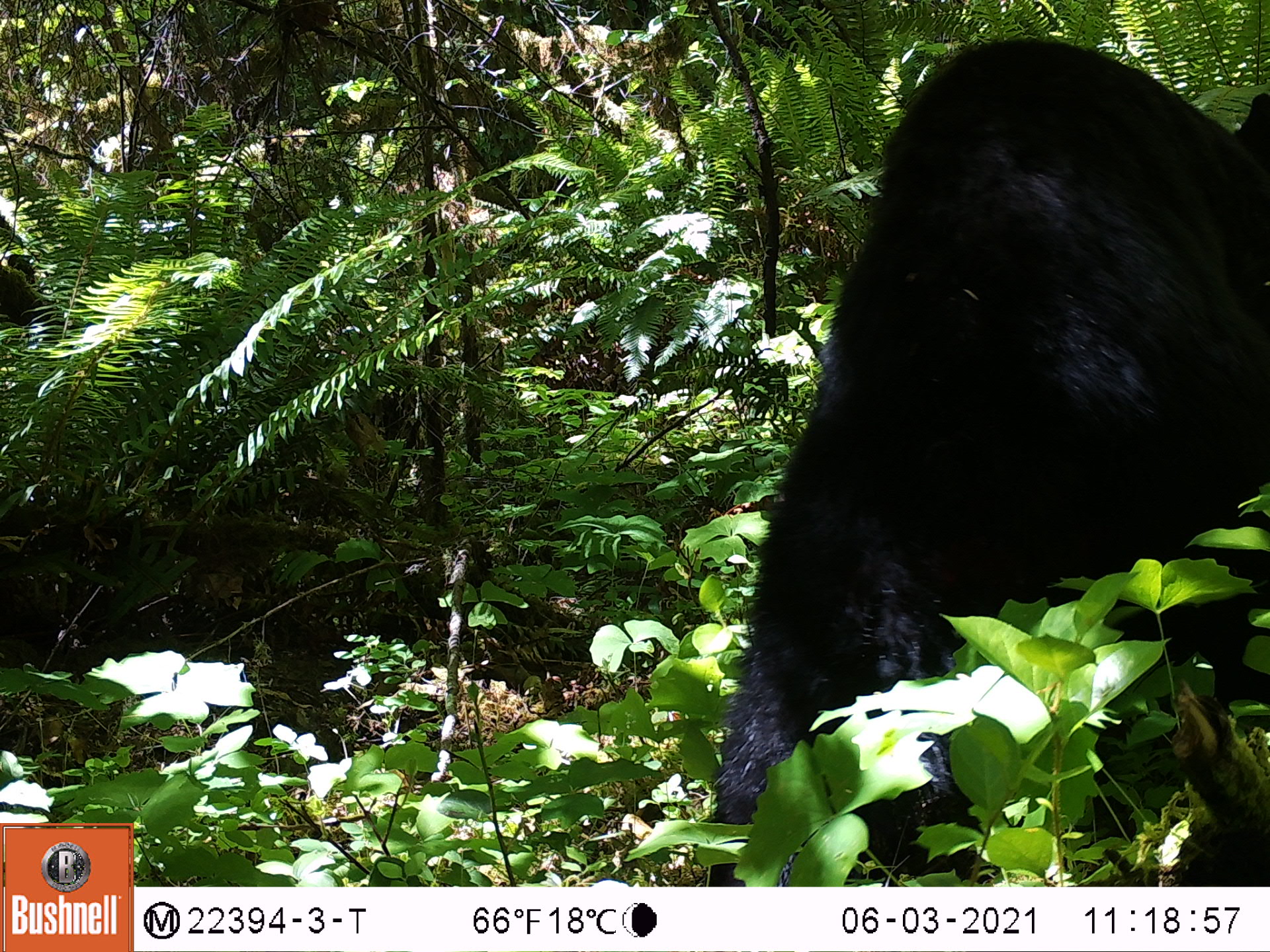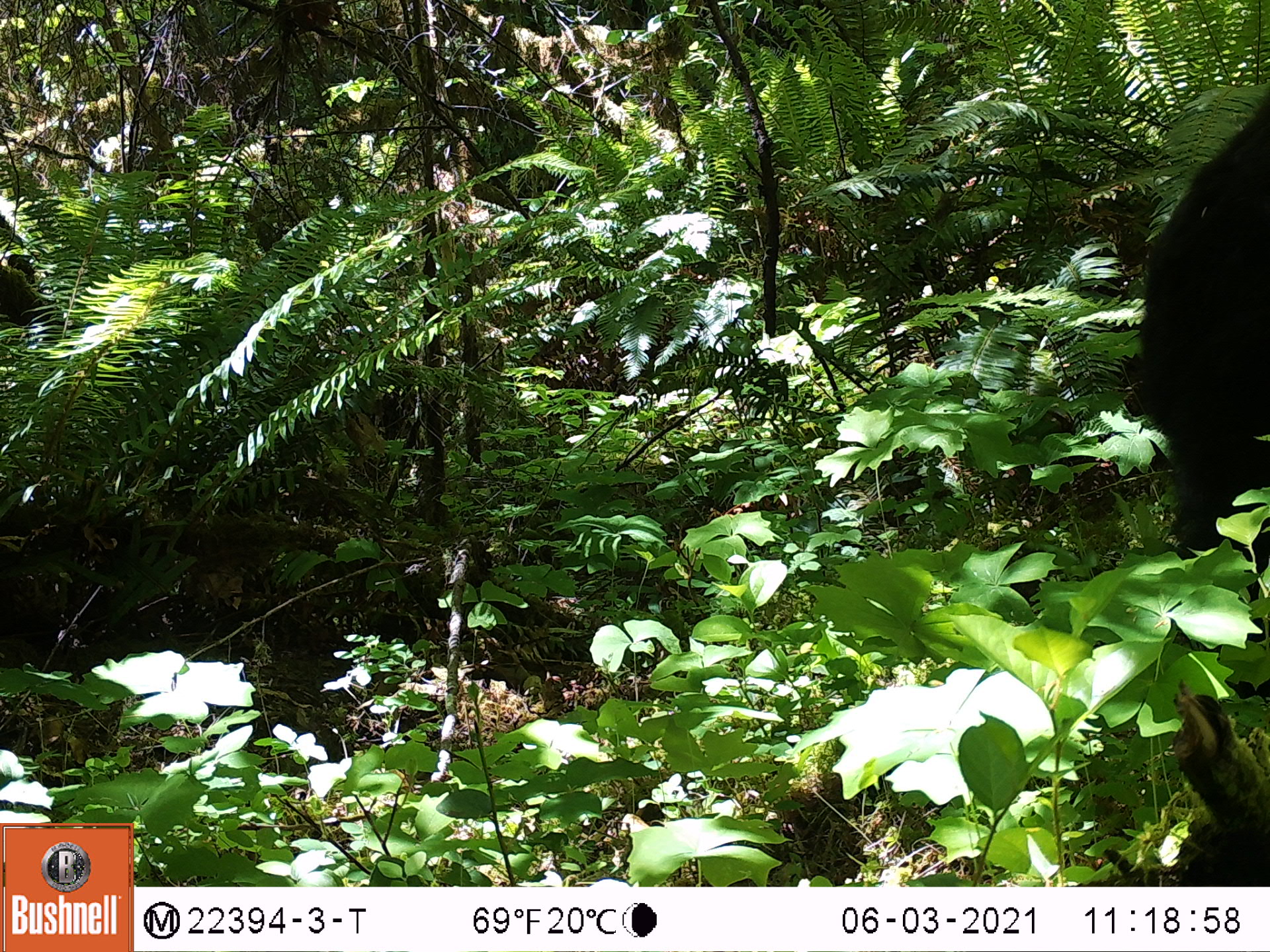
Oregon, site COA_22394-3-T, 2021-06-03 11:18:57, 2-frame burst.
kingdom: Animalia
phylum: Chordata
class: Mammalia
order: Artiodactyla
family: Cervidae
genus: Odocoileus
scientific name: Odocoileus hemionus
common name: black-tailed deer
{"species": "black-tailed deer (Odocoileus hemionus)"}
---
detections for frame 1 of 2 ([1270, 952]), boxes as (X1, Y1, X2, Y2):
black-tailed deer: (686, 16, 1269, 885)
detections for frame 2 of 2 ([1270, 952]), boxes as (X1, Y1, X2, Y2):
black-tailed deer: (1070, 53, 1269, 686)